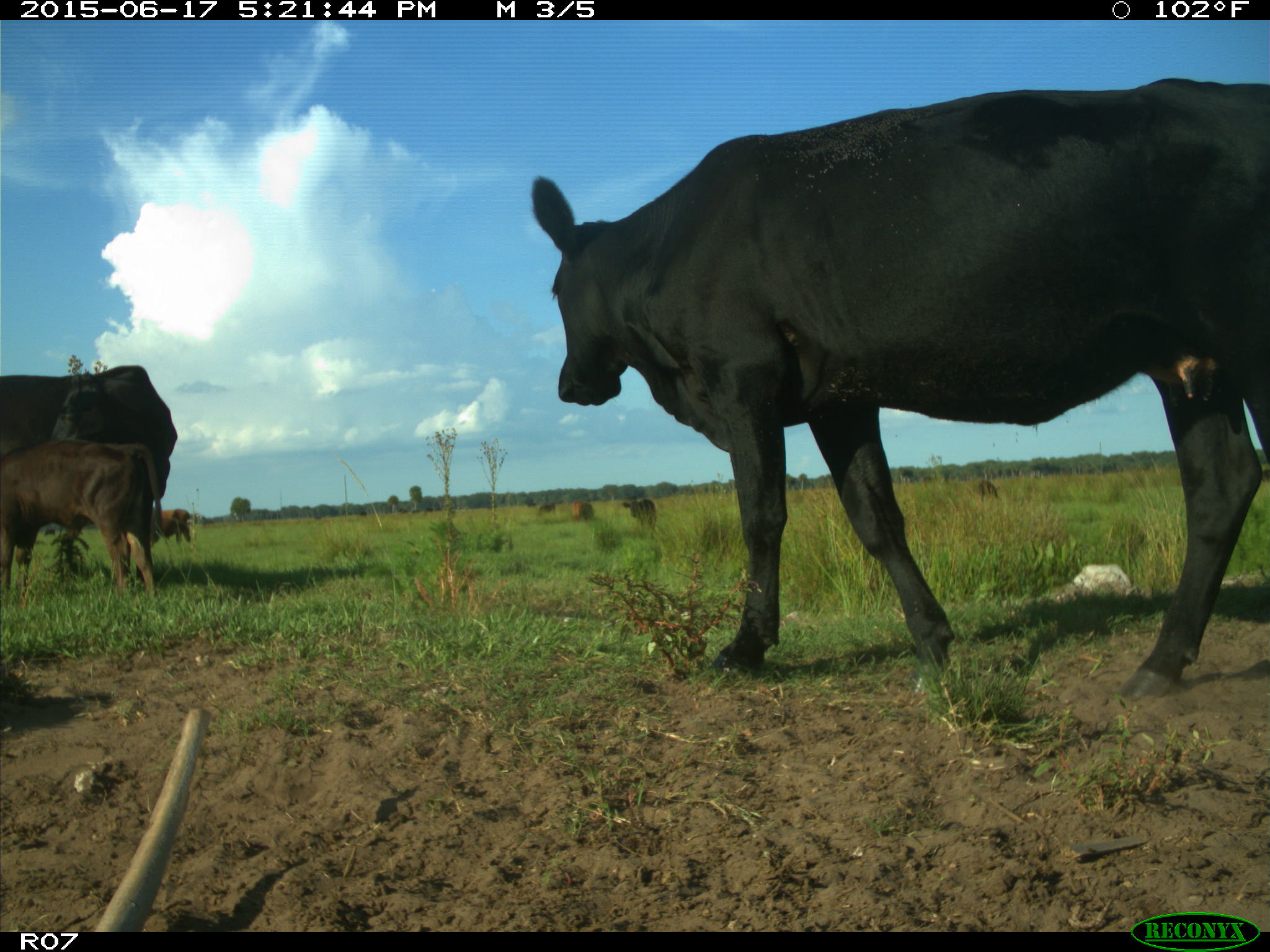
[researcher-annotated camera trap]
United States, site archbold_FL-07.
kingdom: Animalia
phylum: Chordata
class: Mammalia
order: Artiodactyla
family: Bovidae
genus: Bos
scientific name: Bos taurus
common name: domestic cow